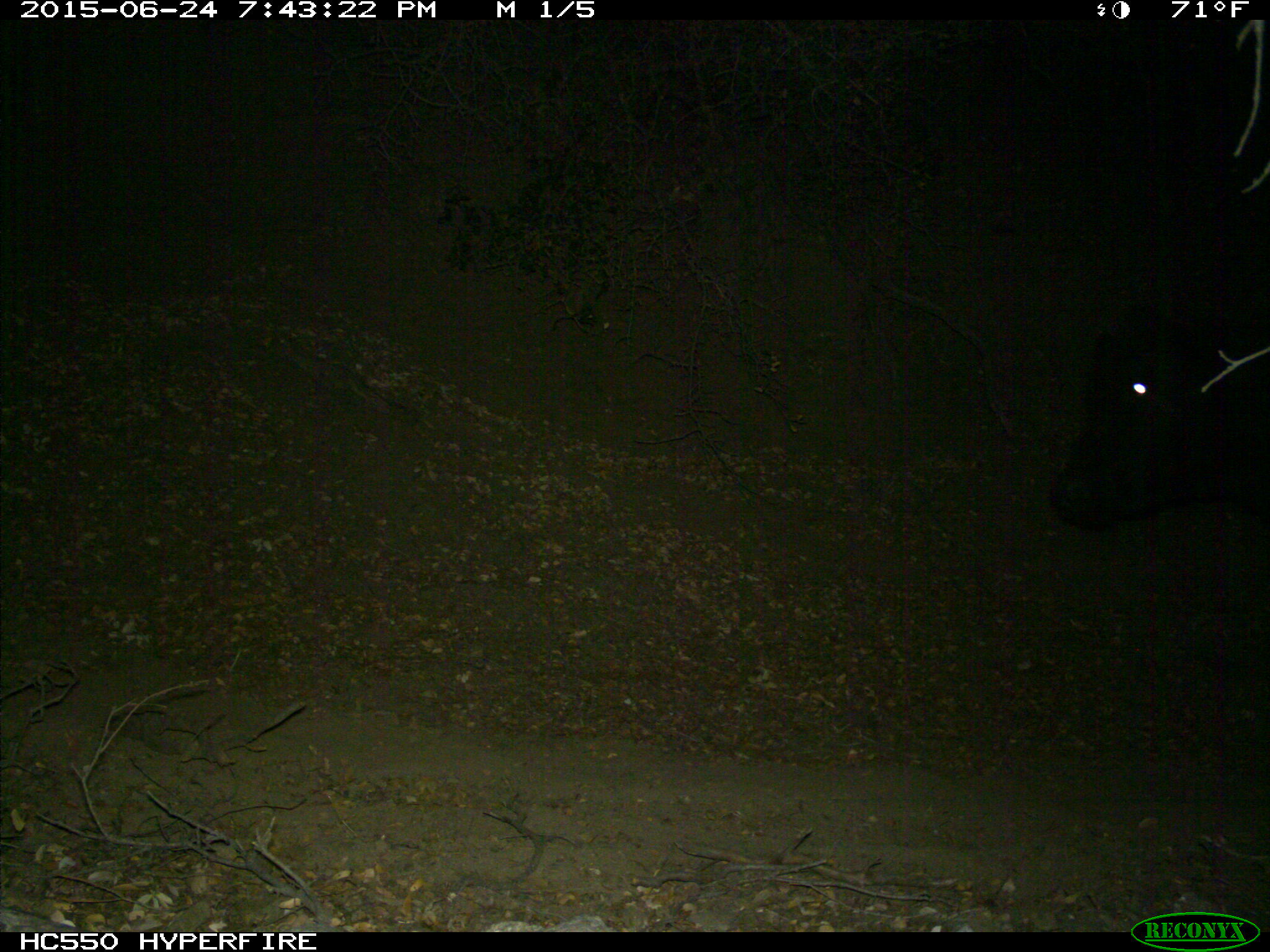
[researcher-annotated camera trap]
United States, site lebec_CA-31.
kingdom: Animalia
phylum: Chordata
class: Mammalia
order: Artiodactyla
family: Bovidae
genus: Bos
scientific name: Bos taurus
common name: domestic cow